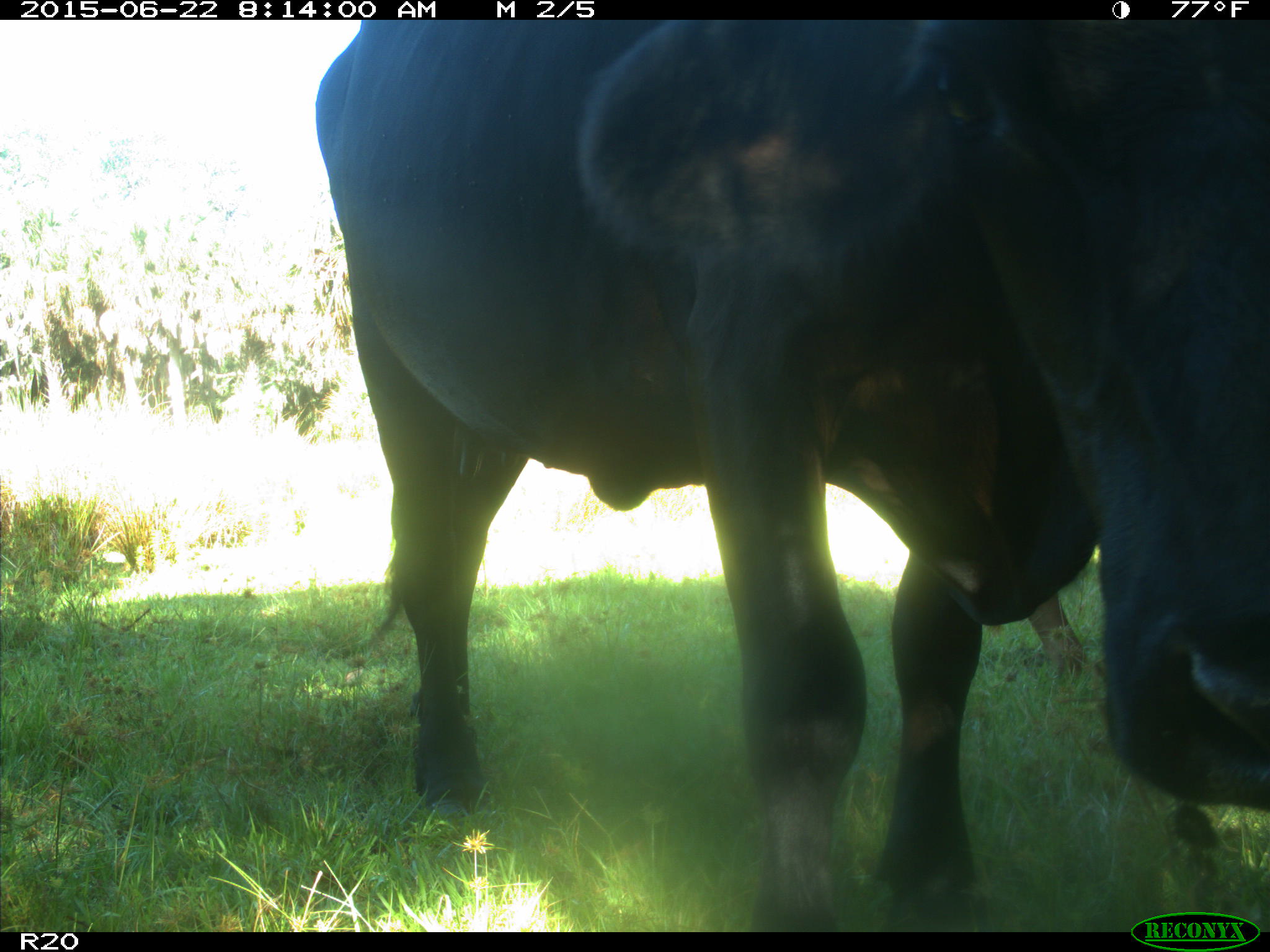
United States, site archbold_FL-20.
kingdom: Animalia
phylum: Chordata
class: Mammalia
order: Artiodactyla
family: Bovidae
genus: Bos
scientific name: Bos taurus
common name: domestic cow